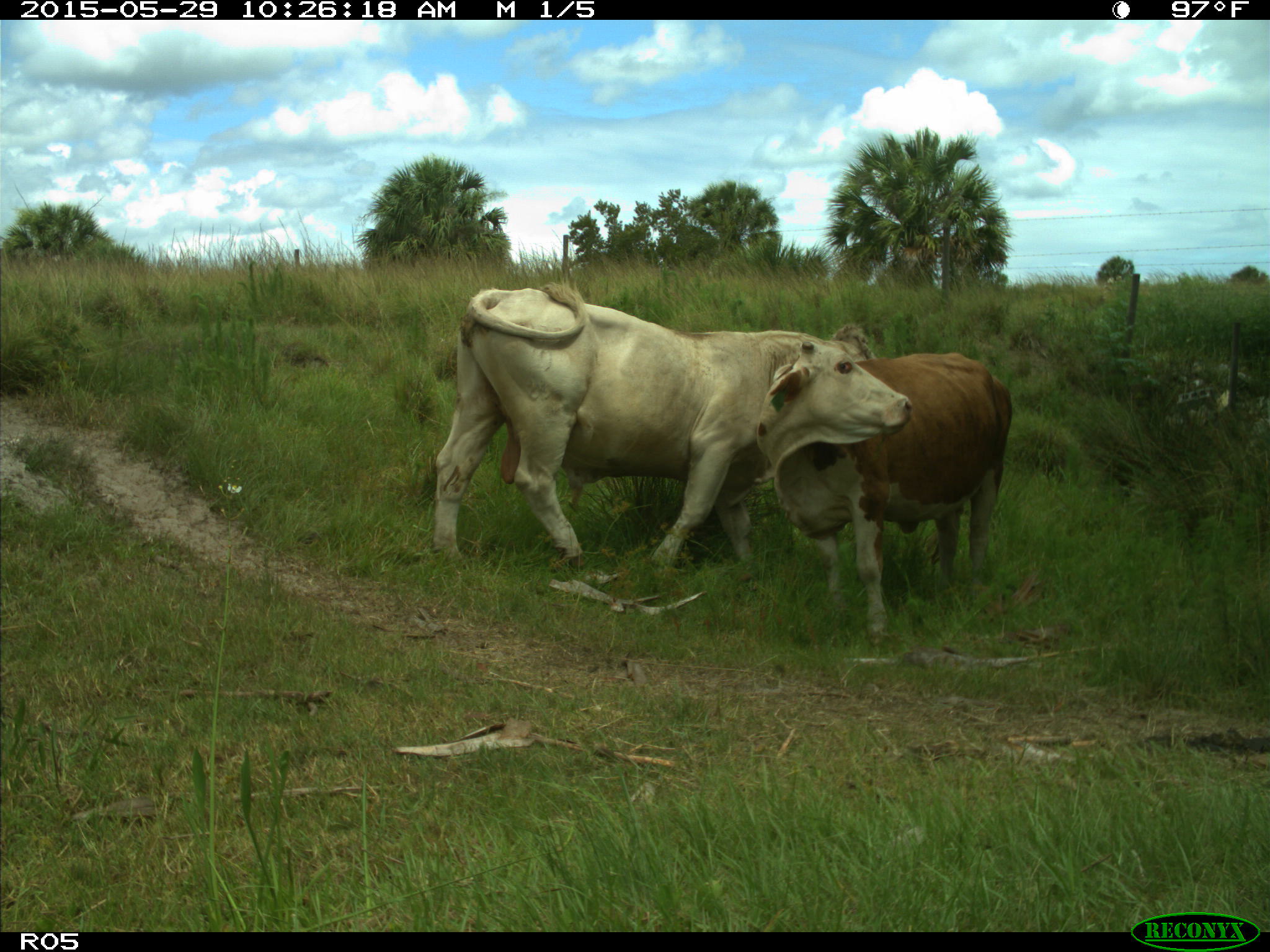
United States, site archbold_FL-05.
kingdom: Animalia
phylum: Chordata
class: Mammalia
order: Artiodactyla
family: Bovidae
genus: Bos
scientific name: Bos taurus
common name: domestic cow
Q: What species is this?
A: Bos taurus (domestic cow).